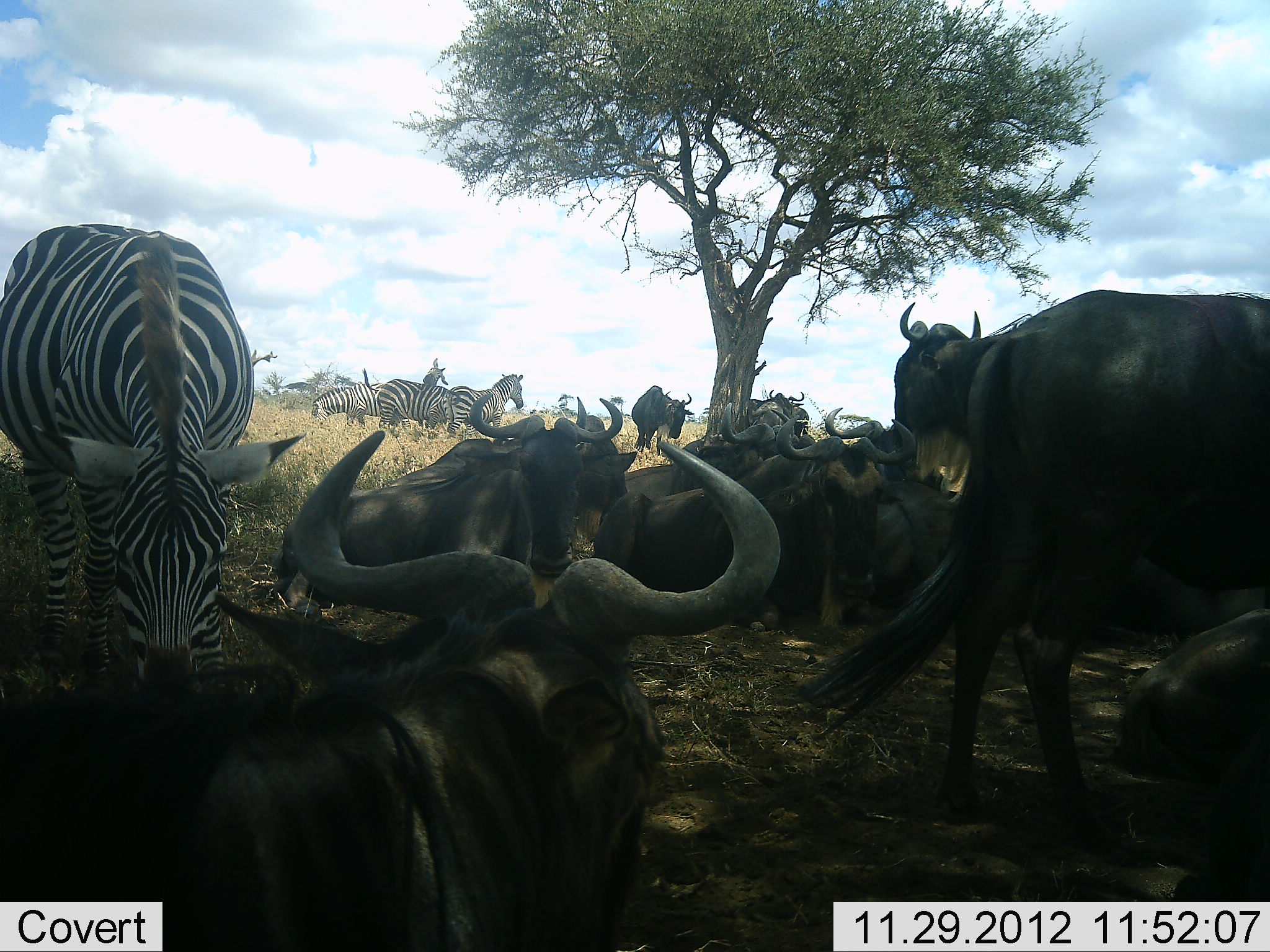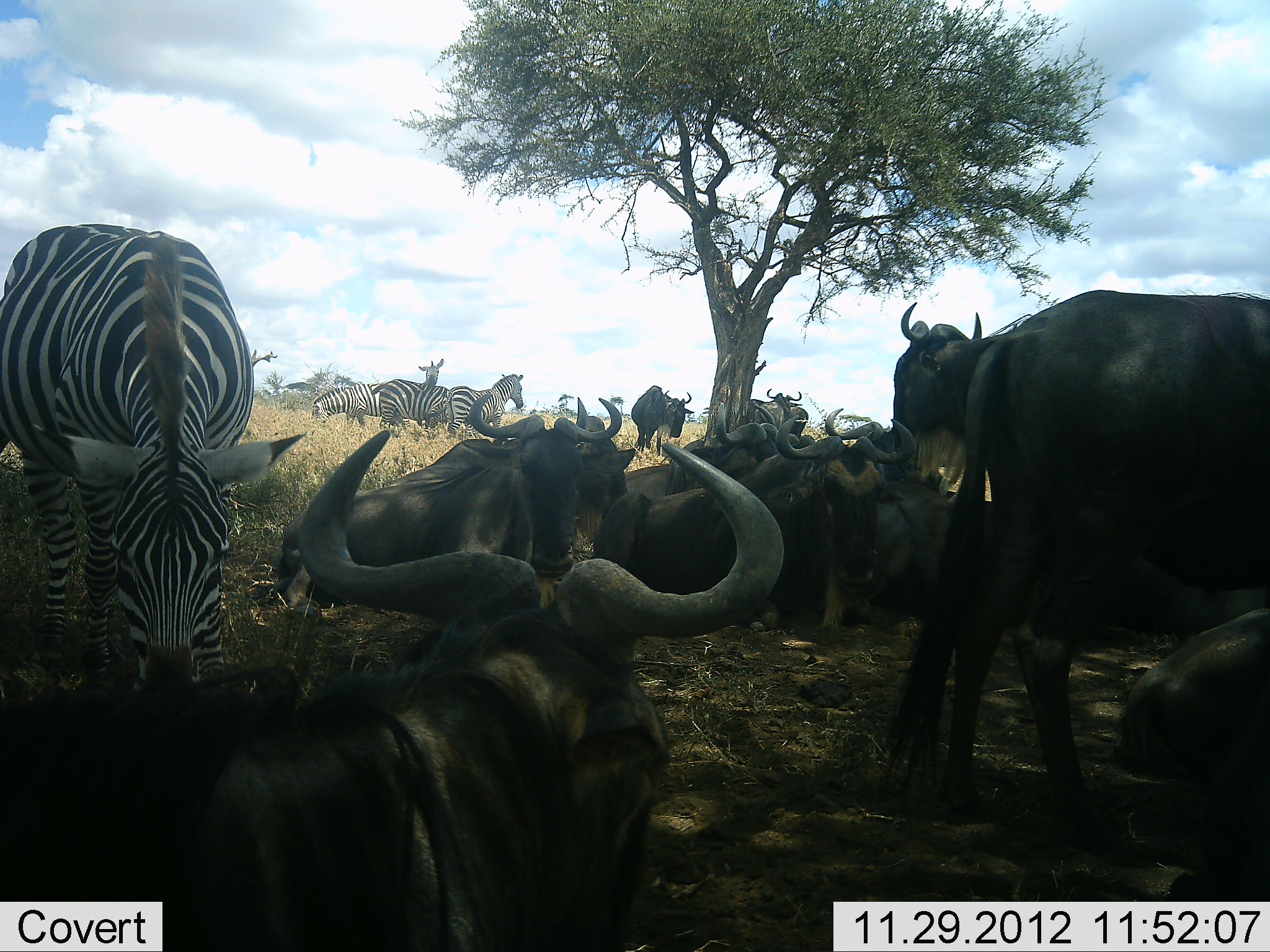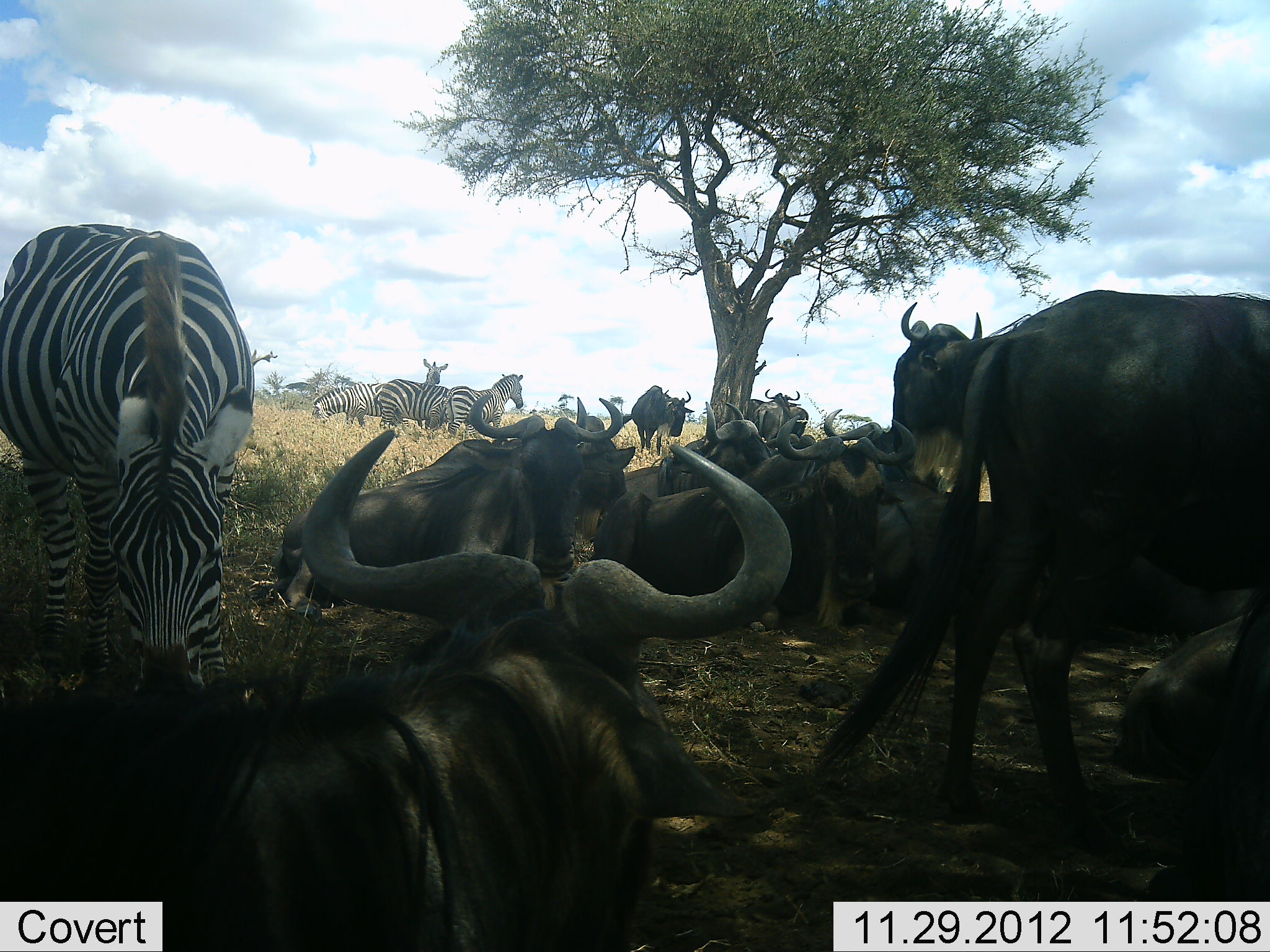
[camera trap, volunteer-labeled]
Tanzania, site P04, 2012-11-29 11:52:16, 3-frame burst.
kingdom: Animalia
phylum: Chordata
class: Mammalia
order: Artiodactyla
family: Bovidae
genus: Connochaetes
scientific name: Connochaetes taurinus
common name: blue wildebeest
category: wildebeest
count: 10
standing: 70%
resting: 100%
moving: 0%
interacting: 0%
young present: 0%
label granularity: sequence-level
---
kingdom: Animalia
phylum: Chordata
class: Mammalia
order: Perissodactyla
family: Equidae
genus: Equus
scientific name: Equus quagga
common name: plains zebra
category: zebra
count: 5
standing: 100%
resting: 9%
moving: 0%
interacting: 0%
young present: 0%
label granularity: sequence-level